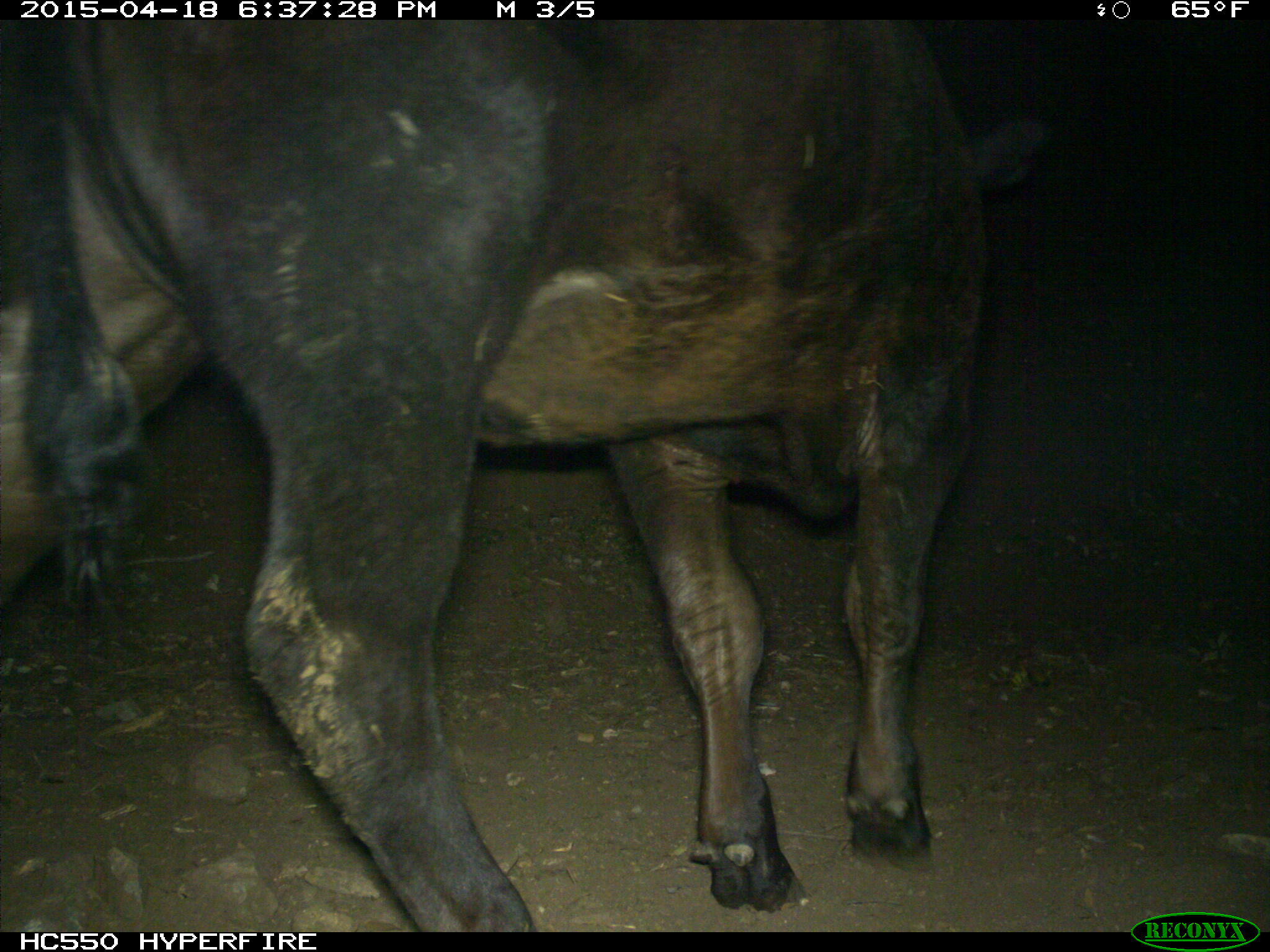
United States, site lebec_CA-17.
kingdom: Animalia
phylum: Chordata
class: Mammalia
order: Artiodactyla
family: Bovidae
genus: Bos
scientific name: Bos taurus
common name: domestic cow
Bos taurus (domestic cow).